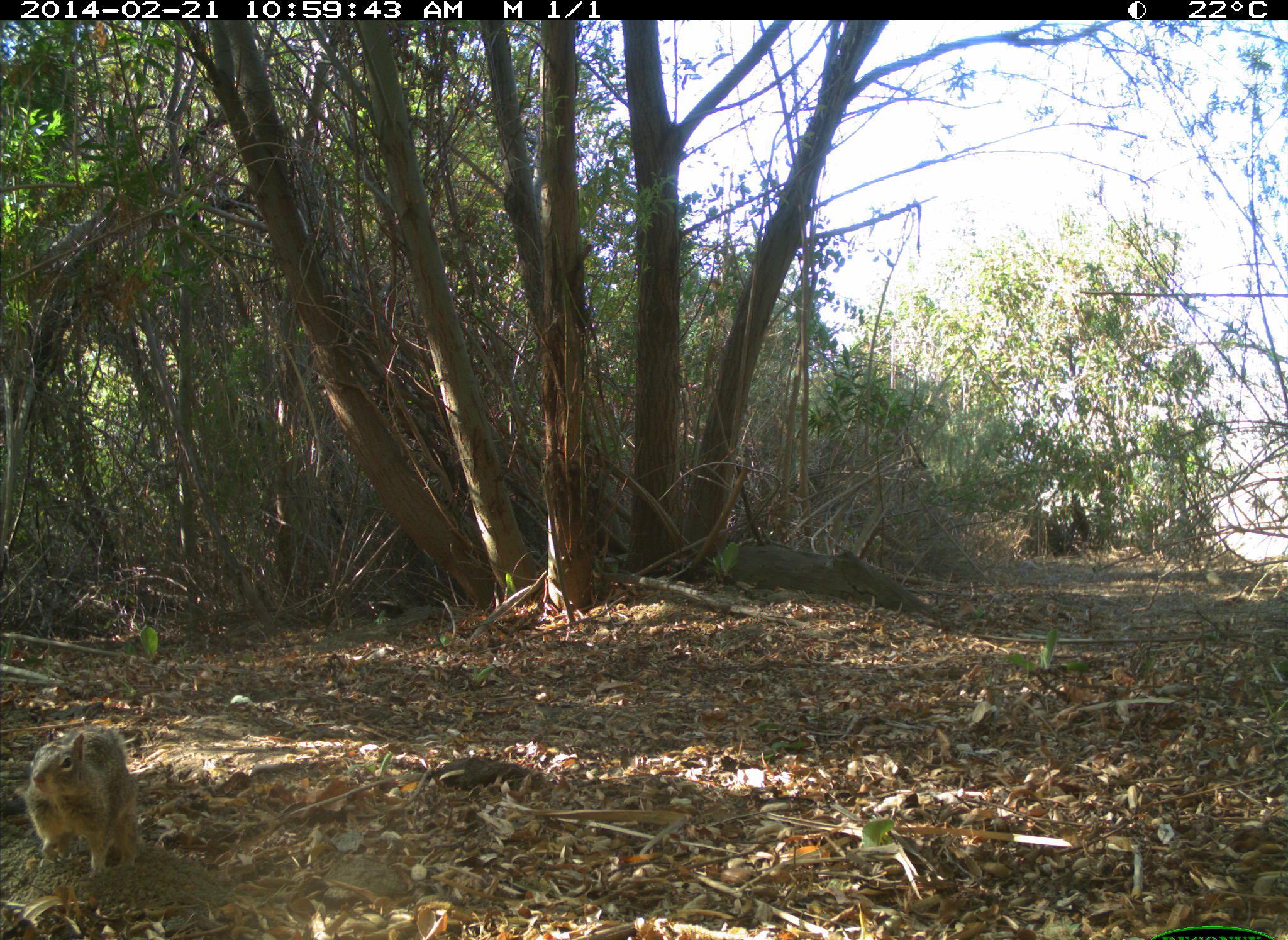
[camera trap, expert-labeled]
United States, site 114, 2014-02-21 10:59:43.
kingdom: Animalia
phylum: Chordata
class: Mammalia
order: Rodentia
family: Sciuridae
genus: Sciurus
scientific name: Sciurus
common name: squirrel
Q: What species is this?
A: Squirrel (Sciurus).